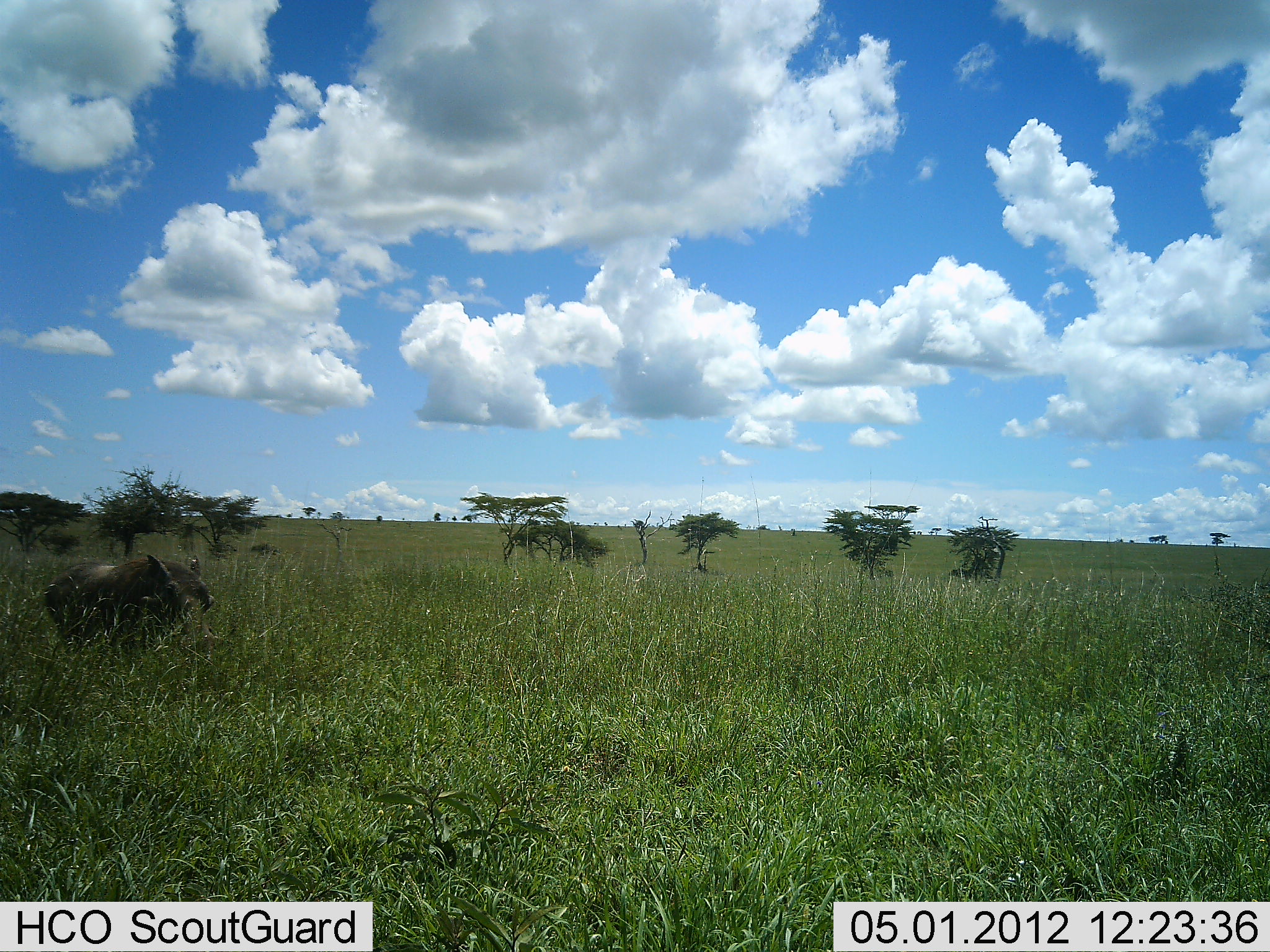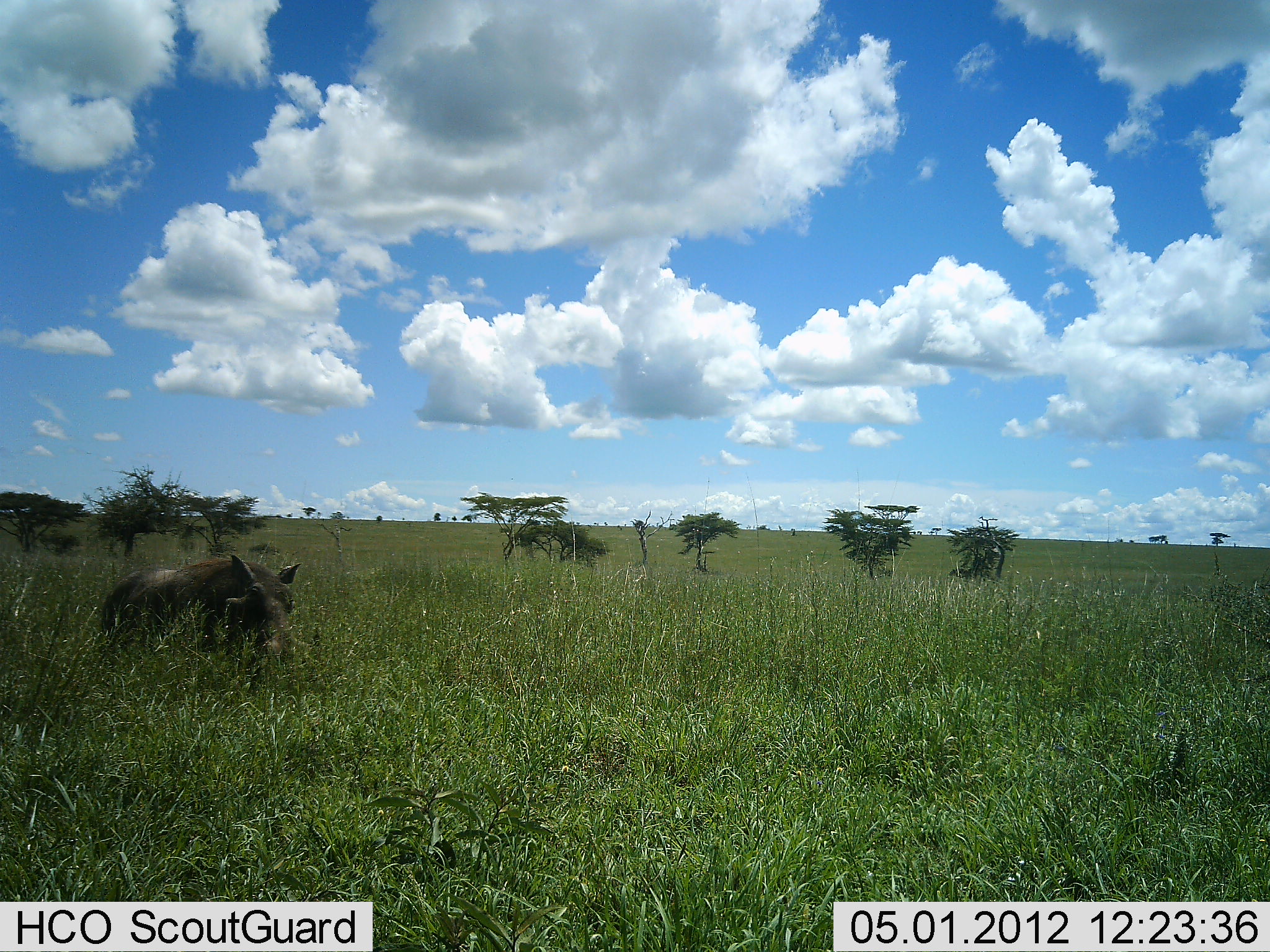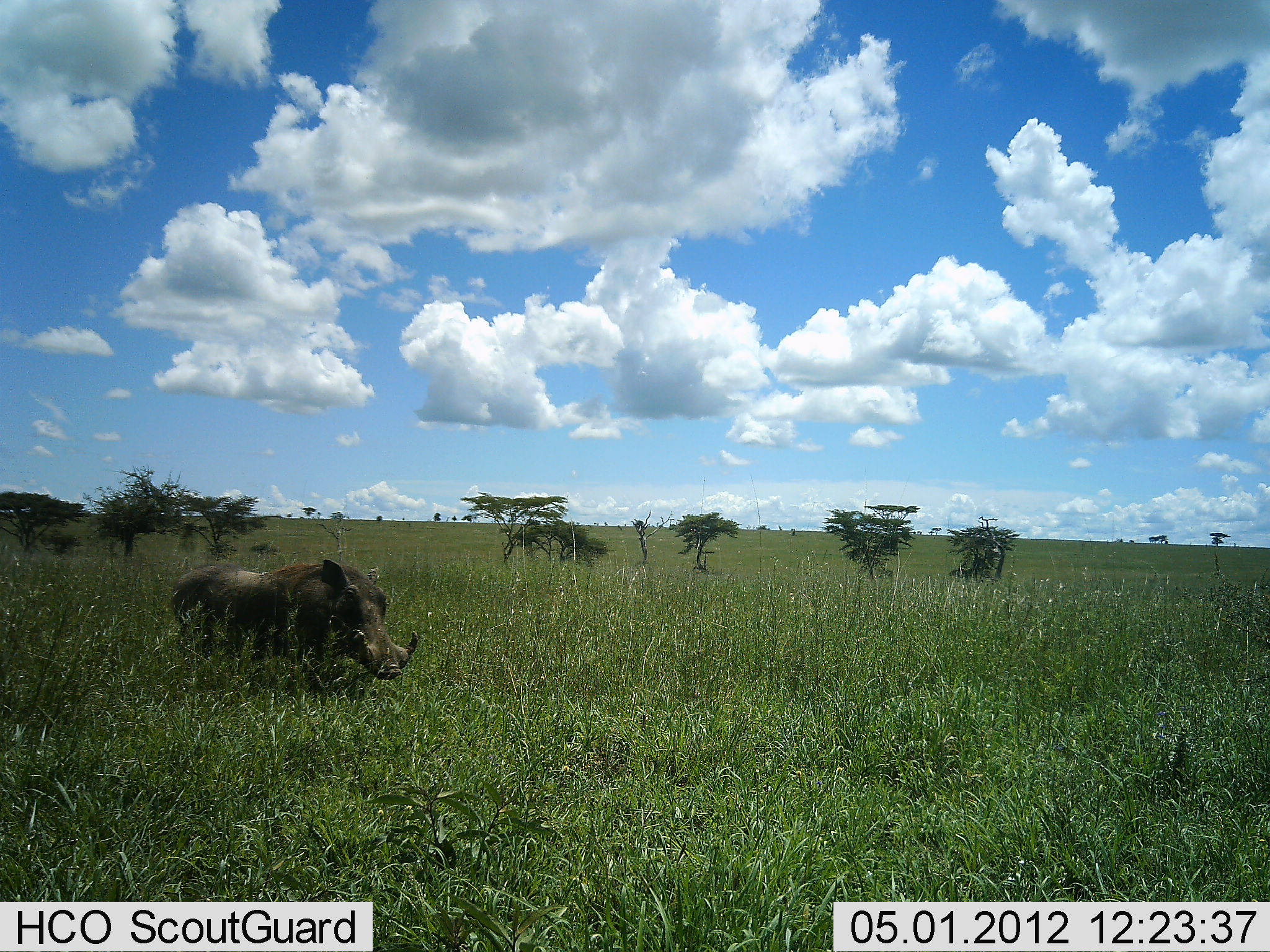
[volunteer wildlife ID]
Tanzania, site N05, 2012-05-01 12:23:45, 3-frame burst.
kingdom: Animalia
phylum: Chordata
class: Mammalia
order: Artiodactyla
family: Suidae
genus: Phacochoerus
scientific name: Phacochoerus africanus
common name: warthog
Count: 1.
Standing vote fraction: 0%.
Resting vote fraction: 0%.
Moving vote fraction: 100%.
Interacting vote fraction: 0%.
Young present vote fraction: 0%.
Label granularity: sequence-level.